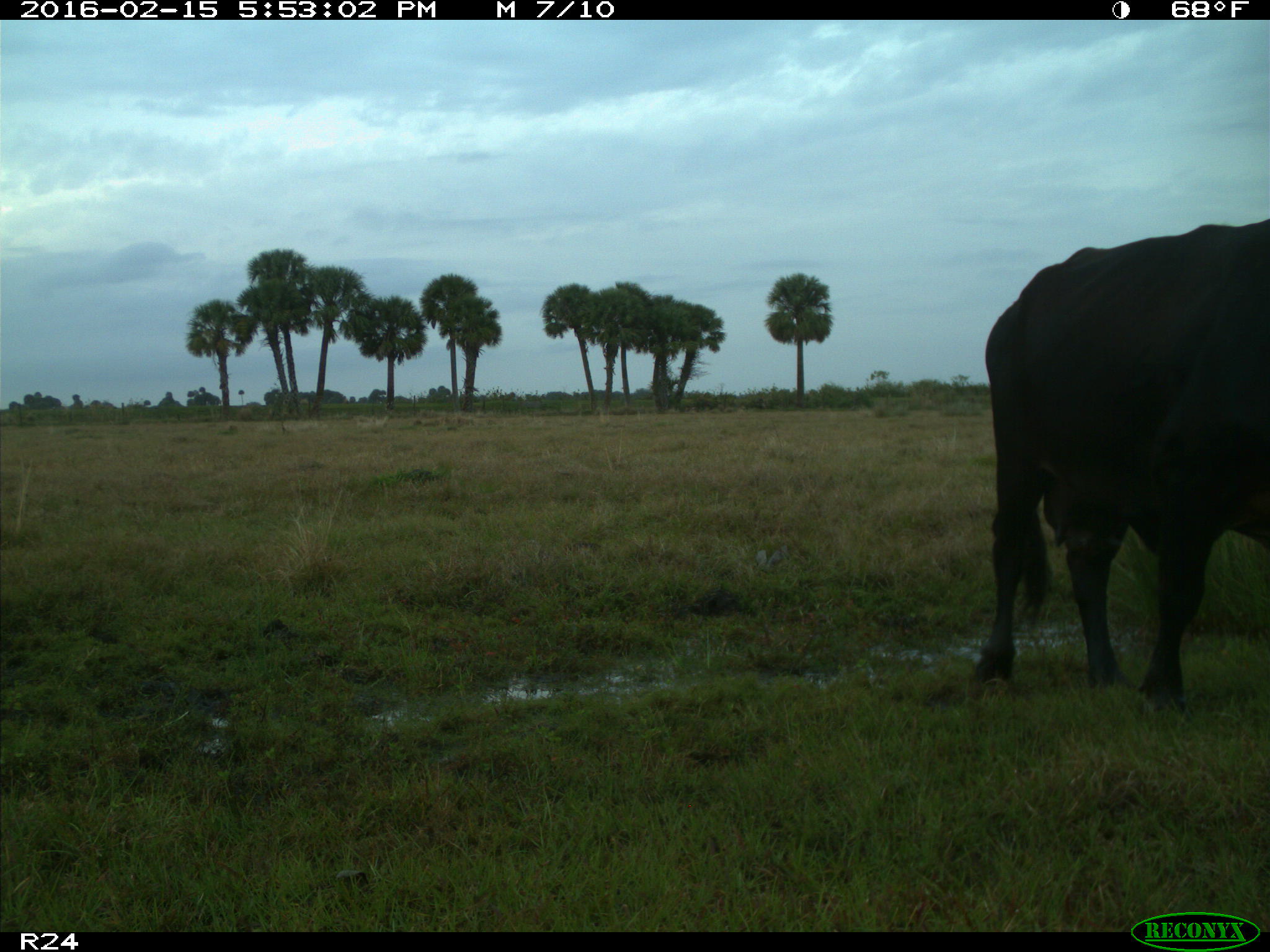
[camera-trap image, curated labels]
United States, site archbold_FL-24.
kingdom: Animalia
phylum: Chordata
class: Mammalia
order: Artiodactyla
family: Bovidae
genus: Bos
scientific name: Bos taurus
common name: domestic cow